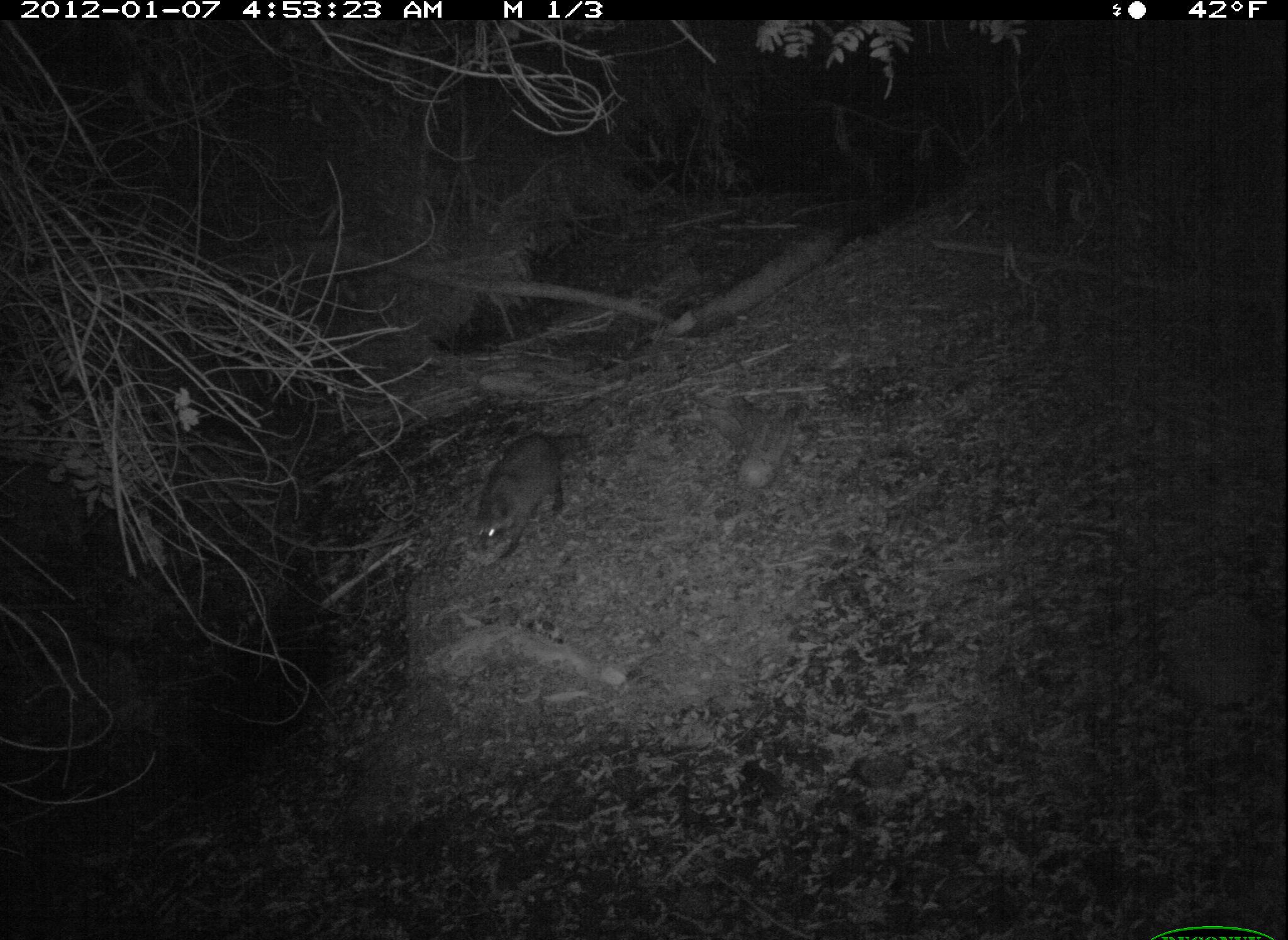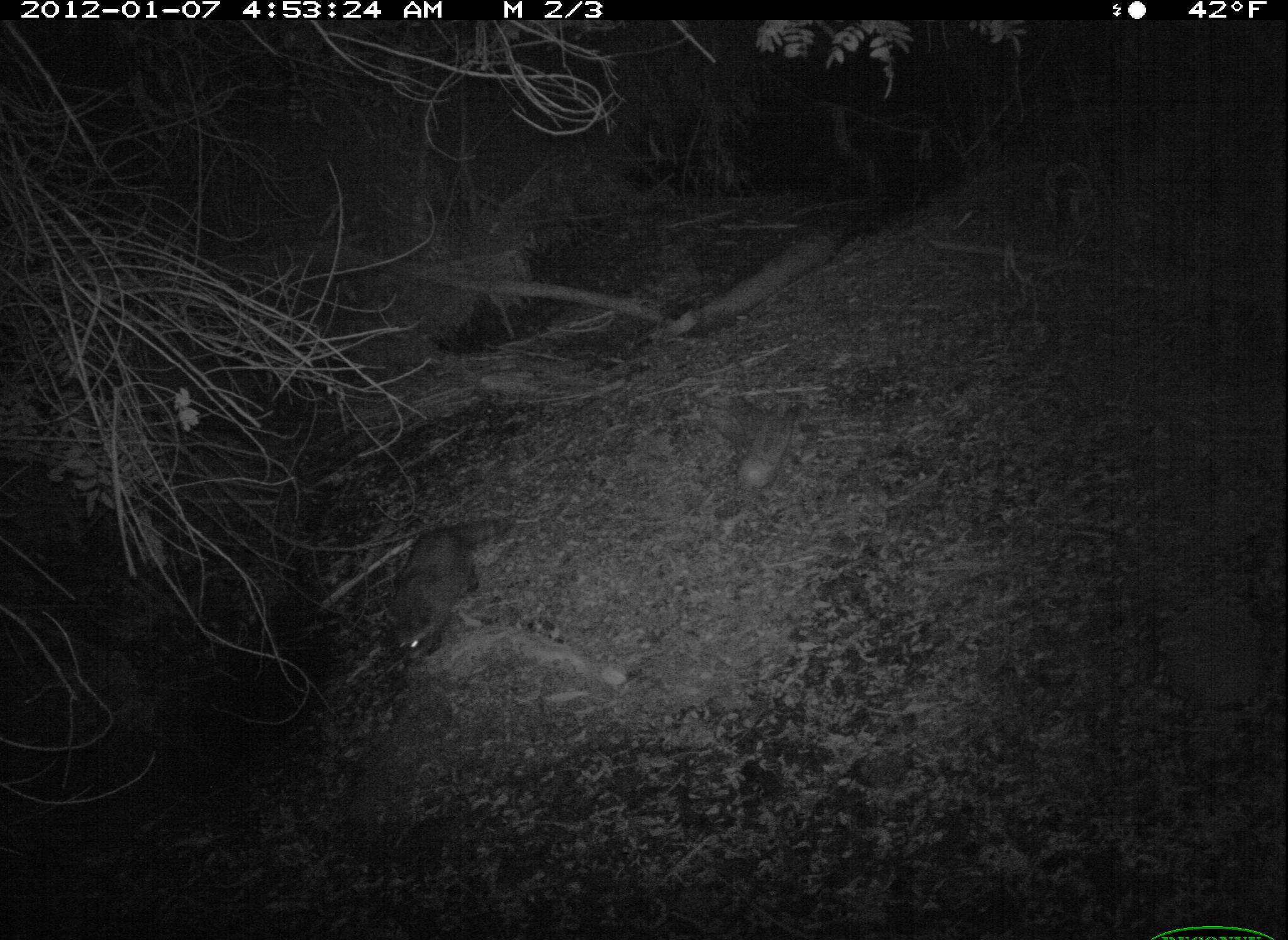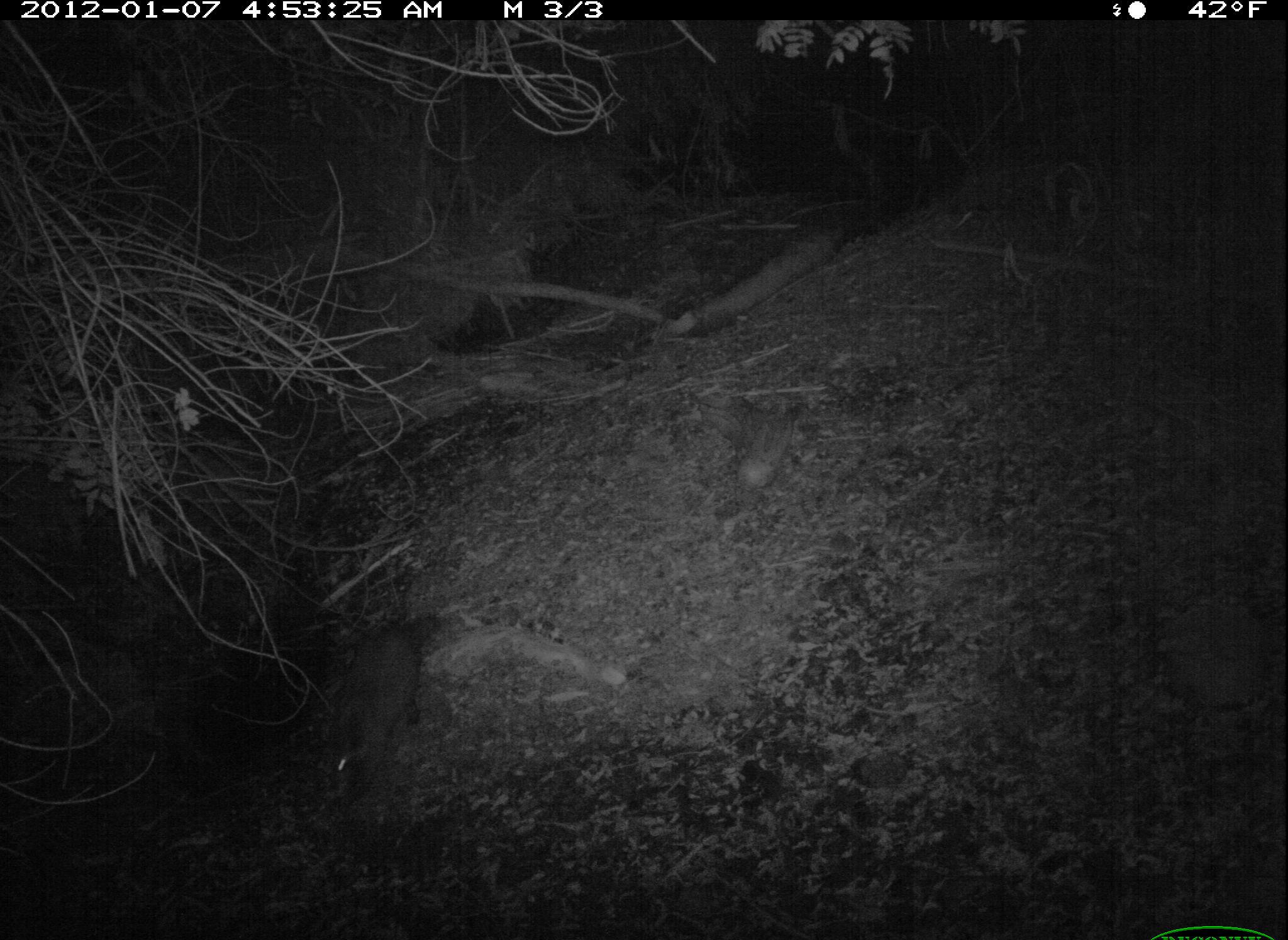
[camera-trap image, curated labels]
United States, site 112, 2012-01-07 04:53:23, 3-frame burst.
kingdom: Animalia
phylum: Chordata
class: Mammalia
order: Carnivora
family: Procyonidae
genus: Procyon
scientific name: Procyon lotor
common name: raccoon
Raccoon (Procyon lotor).